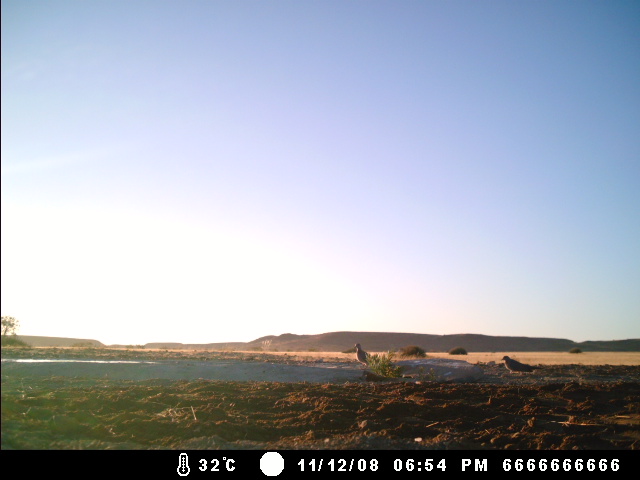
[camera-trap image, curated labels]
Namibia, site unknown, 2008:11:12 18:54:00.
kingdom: Animalia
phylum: Chordata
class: Aves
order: Passeriformes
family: Corvidae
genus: Corvus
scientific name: Corvus albus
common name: pied crow